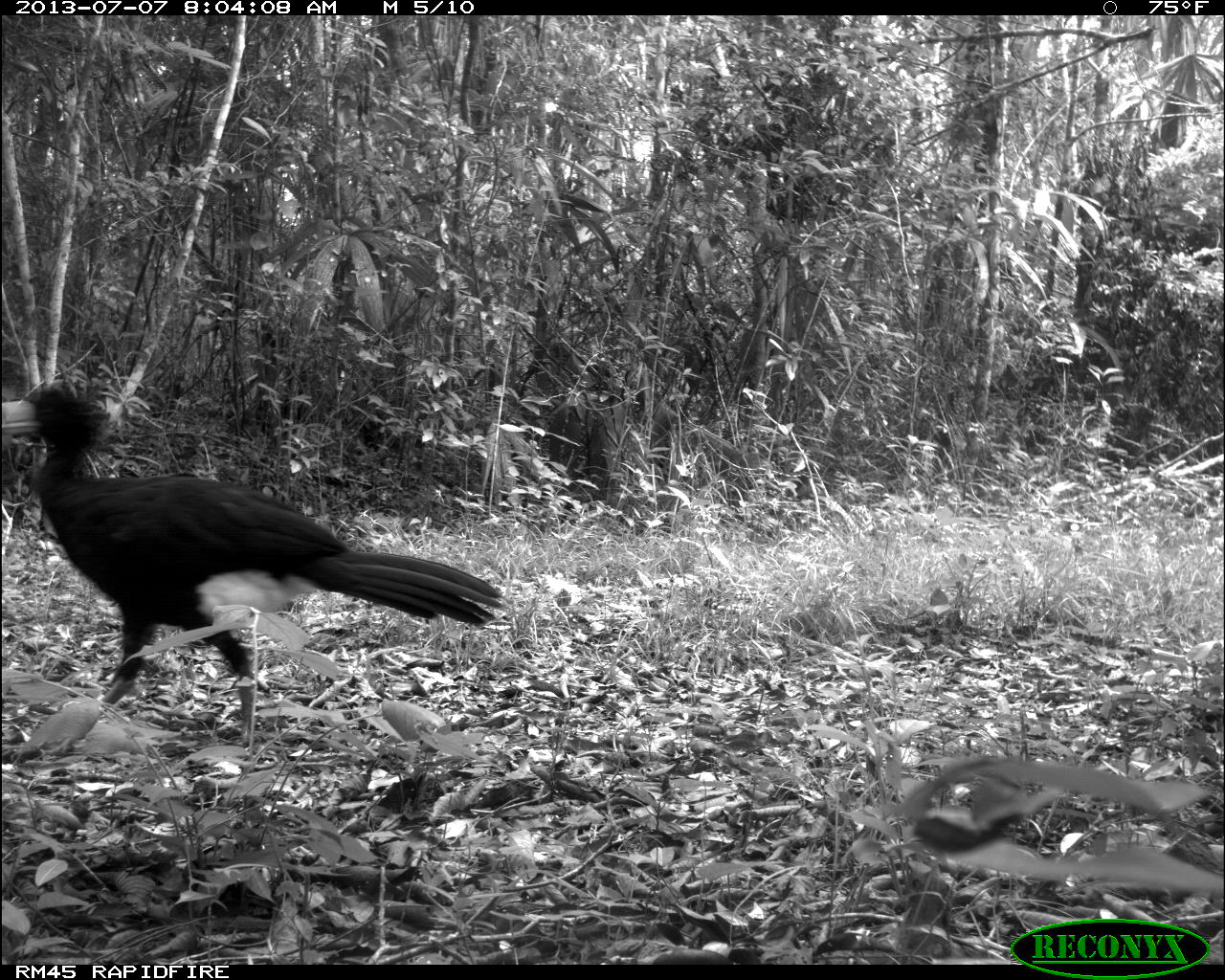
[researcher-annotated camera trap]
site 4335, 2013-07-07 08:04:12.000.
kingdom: Animalia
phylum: Chordata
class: Aves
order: Galliformes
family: Cracidae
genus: Crax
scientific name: Crax rubra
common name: great curassow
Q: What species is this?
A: Crax rubra (great curassow).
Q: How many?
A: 1.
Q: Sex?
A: Male.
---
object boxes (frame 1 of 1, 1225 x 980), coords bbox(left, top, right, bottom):
crax rubra: bbox(3, 383, 499, 748)